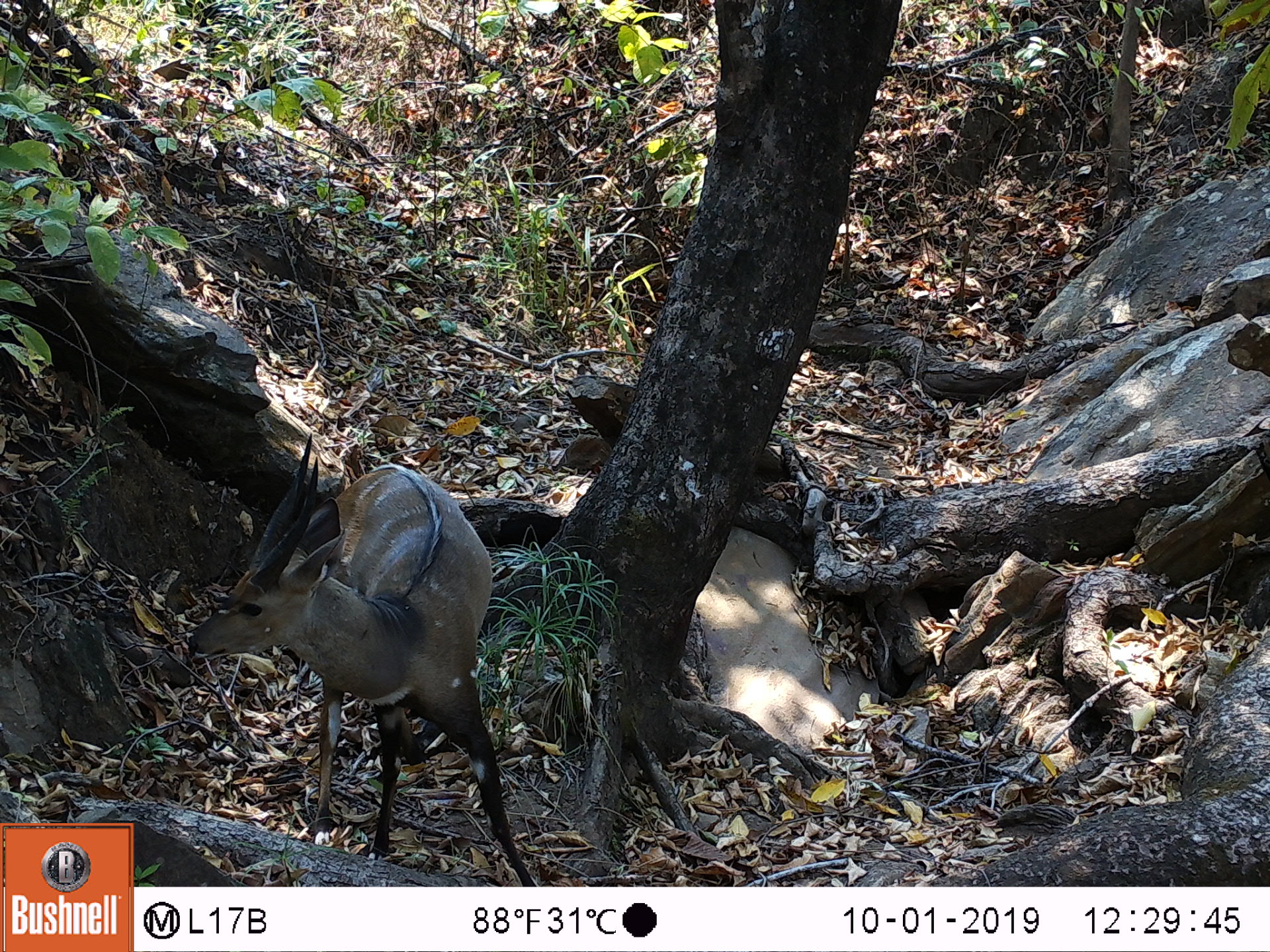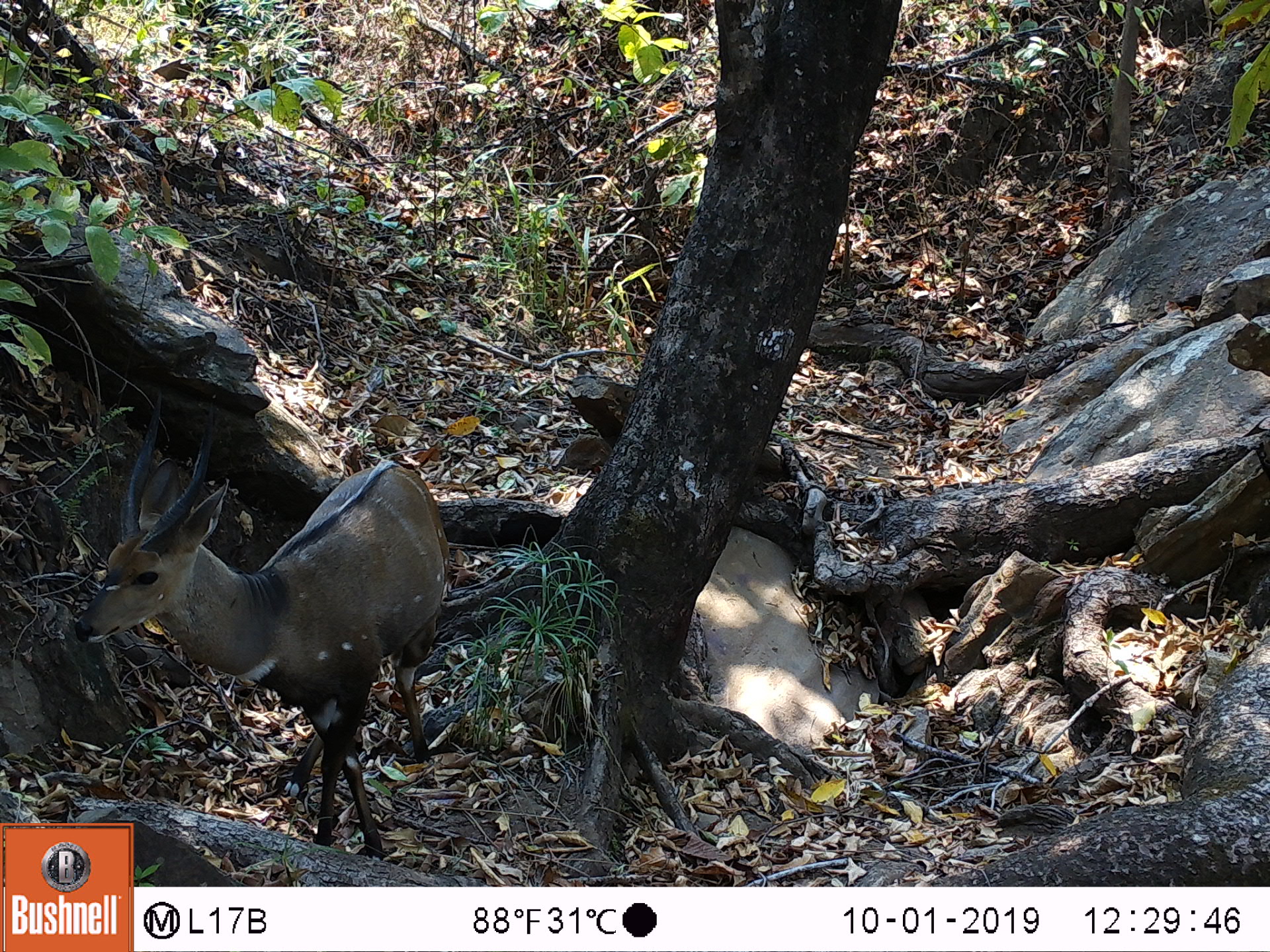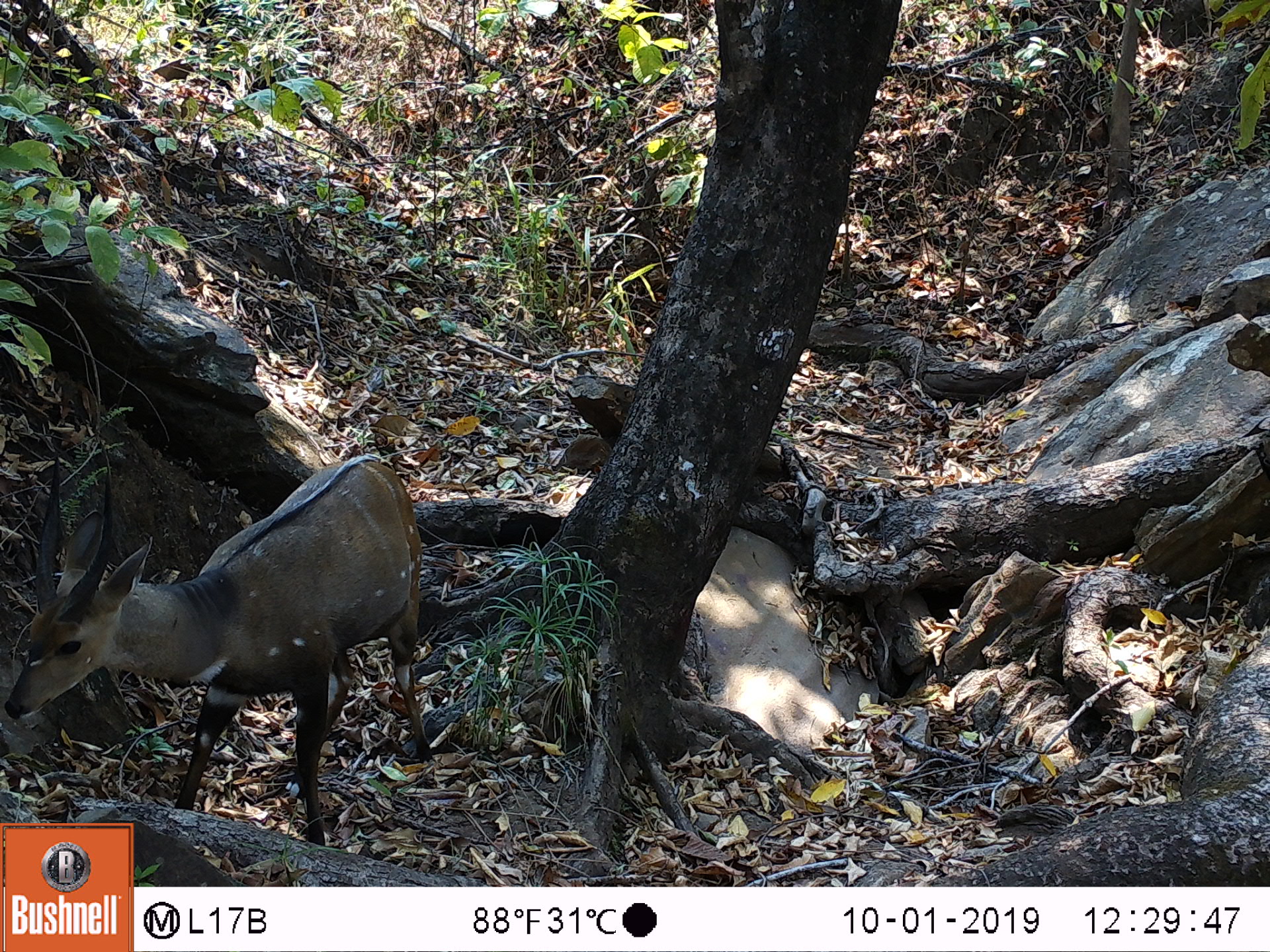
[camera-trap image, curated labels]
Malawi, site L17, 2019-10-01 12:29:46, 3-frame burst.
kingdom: Animalia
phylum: Chordata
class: Mammalia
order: Artiodactyla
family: Bovidae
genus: Tragelaphus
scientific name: Tragelaphus sylvaticus sylvaticus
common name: cape bushbuck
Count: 1.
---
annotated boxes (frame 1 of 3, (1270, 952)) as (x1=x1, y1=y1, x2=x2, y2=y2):
cape bushbuck: (x1=180, y1=426, x2=528, y2=880)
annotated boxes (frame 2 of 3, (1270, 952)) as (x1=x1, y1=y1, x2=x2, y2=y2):
cape bushbuck: (x1=69, y1=394, x2=452, y2=819)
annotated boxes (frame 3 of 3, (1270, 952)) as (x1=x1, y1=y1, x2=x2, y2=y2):
cape bushbuck: (x1=2, y1=452, x2=427, y2=819)